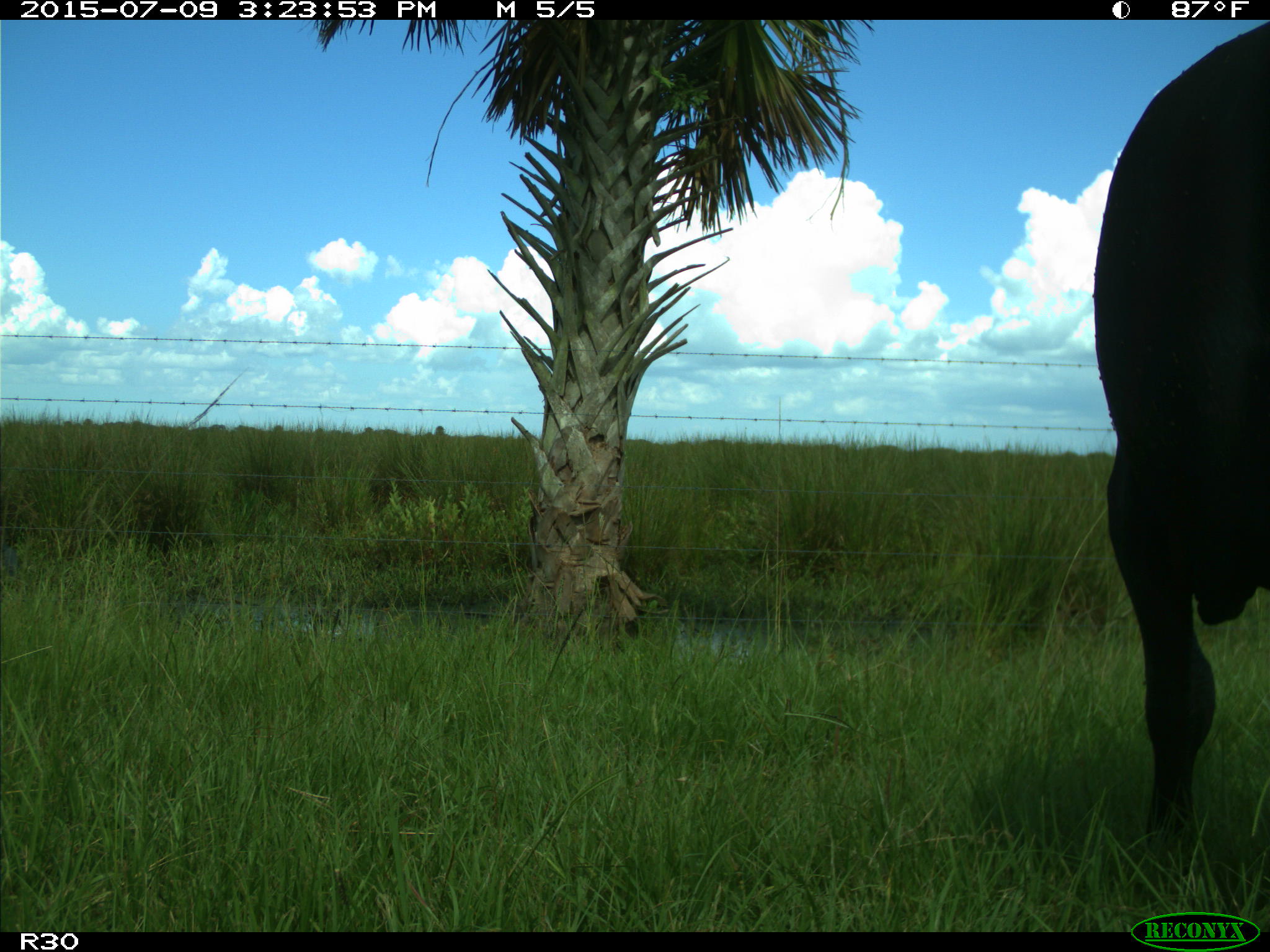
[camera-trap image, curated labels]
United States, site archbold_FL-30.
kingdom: Animalia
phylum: Chordata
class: Mammalia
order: Artiodactyla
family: Bovidae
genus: Bos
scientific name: Bos taurus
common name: domestic cow